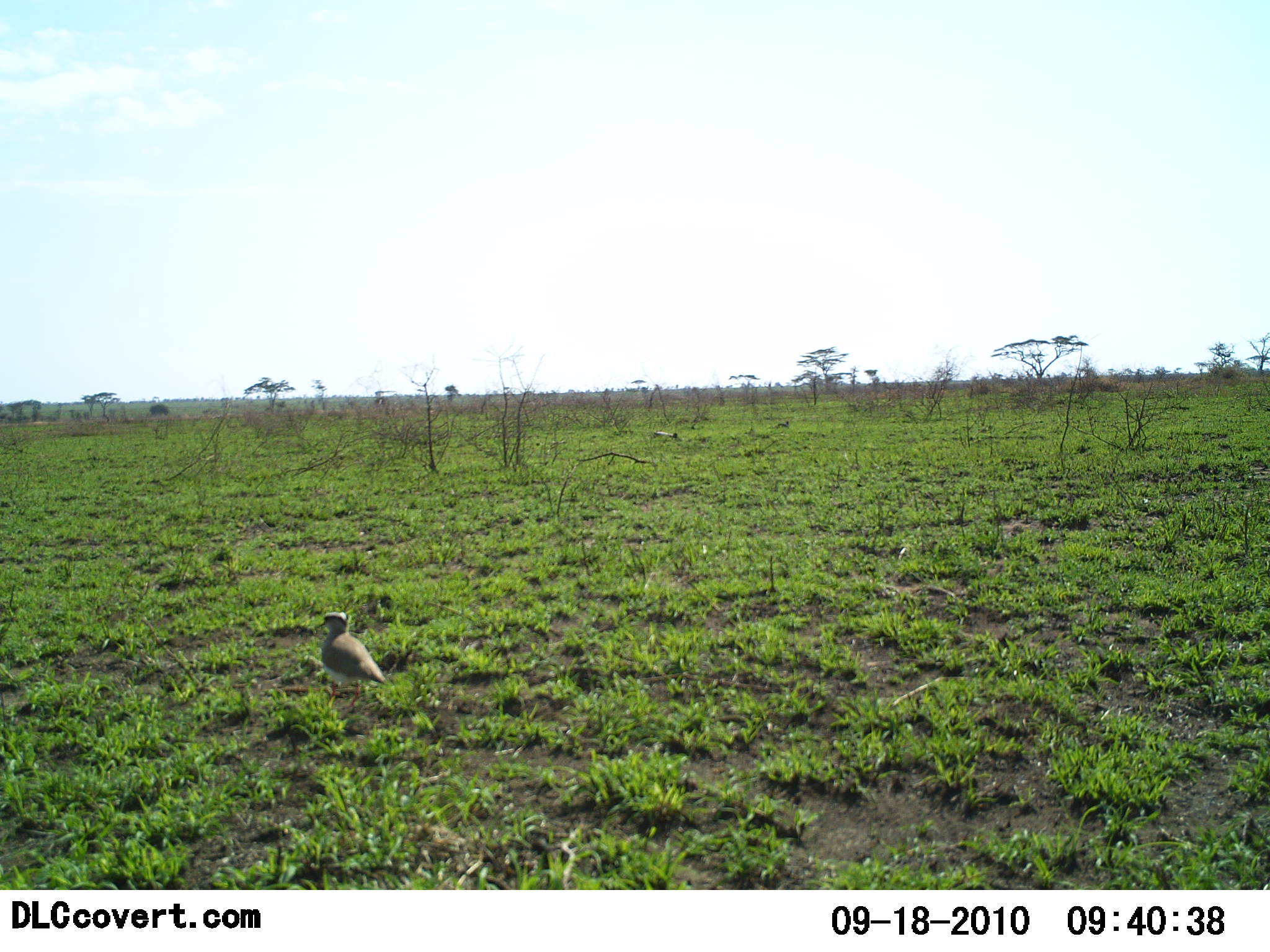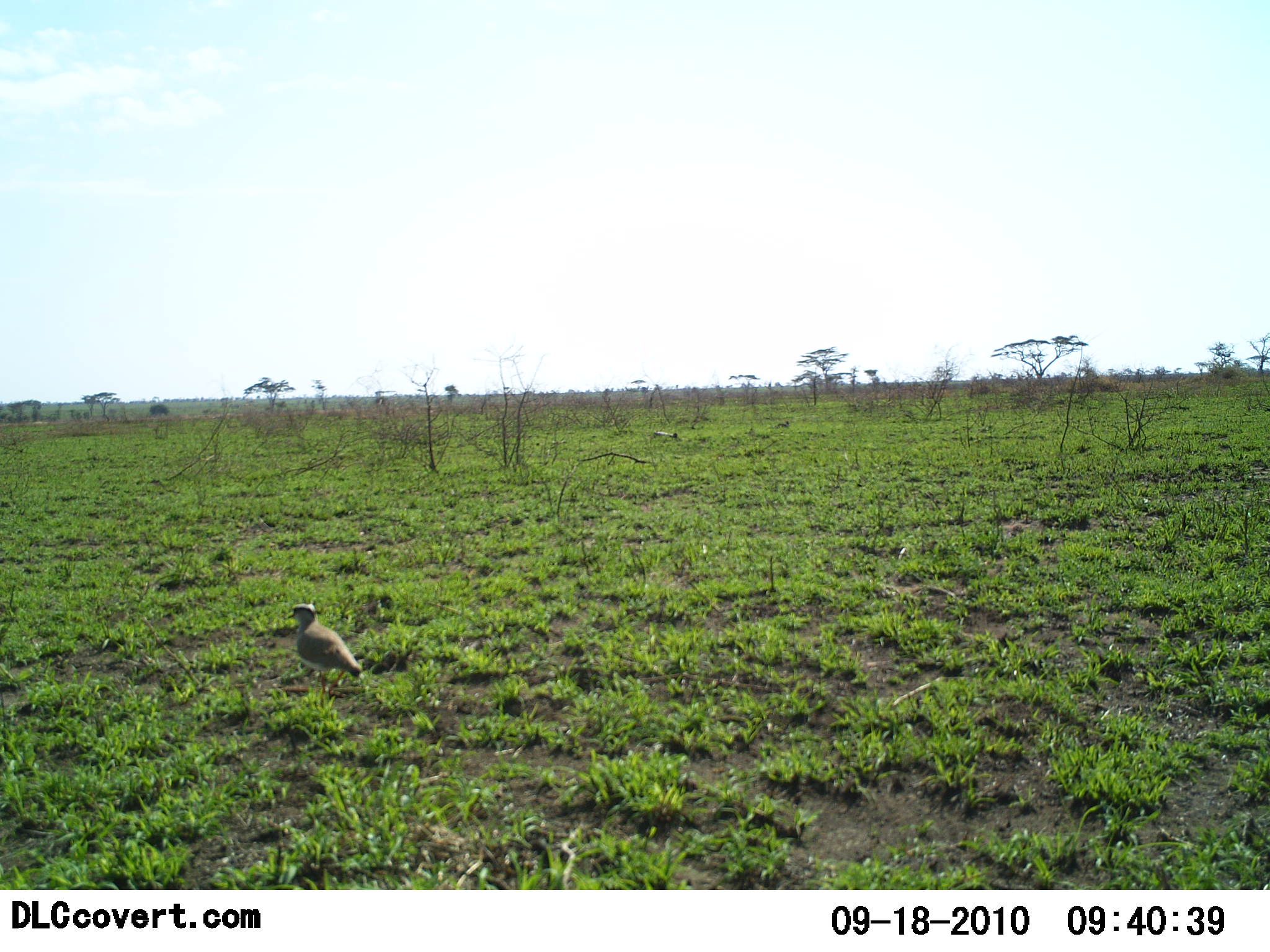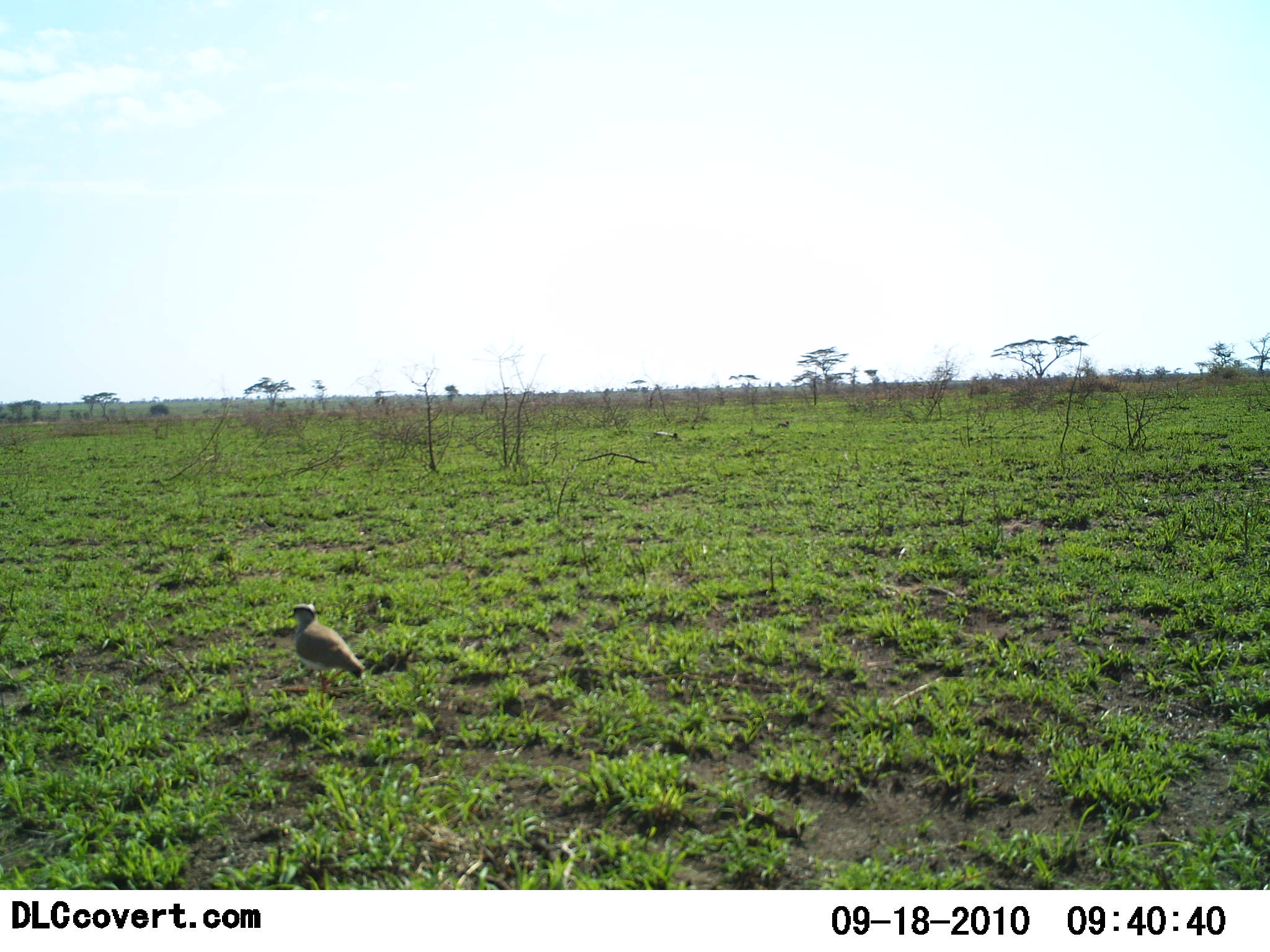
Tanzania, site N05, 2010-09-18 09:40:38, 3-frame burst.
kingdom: Animalia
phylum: Chordata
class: Aves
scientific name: Aves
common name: bird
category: otherbird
Otherbird (bird) (Aves), count 1. Behavior (volunteer vote fractions): standing 40%, resting 0%, moving 50%, interacting 0%. Young present (vote fraction): 0%. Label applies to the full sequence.